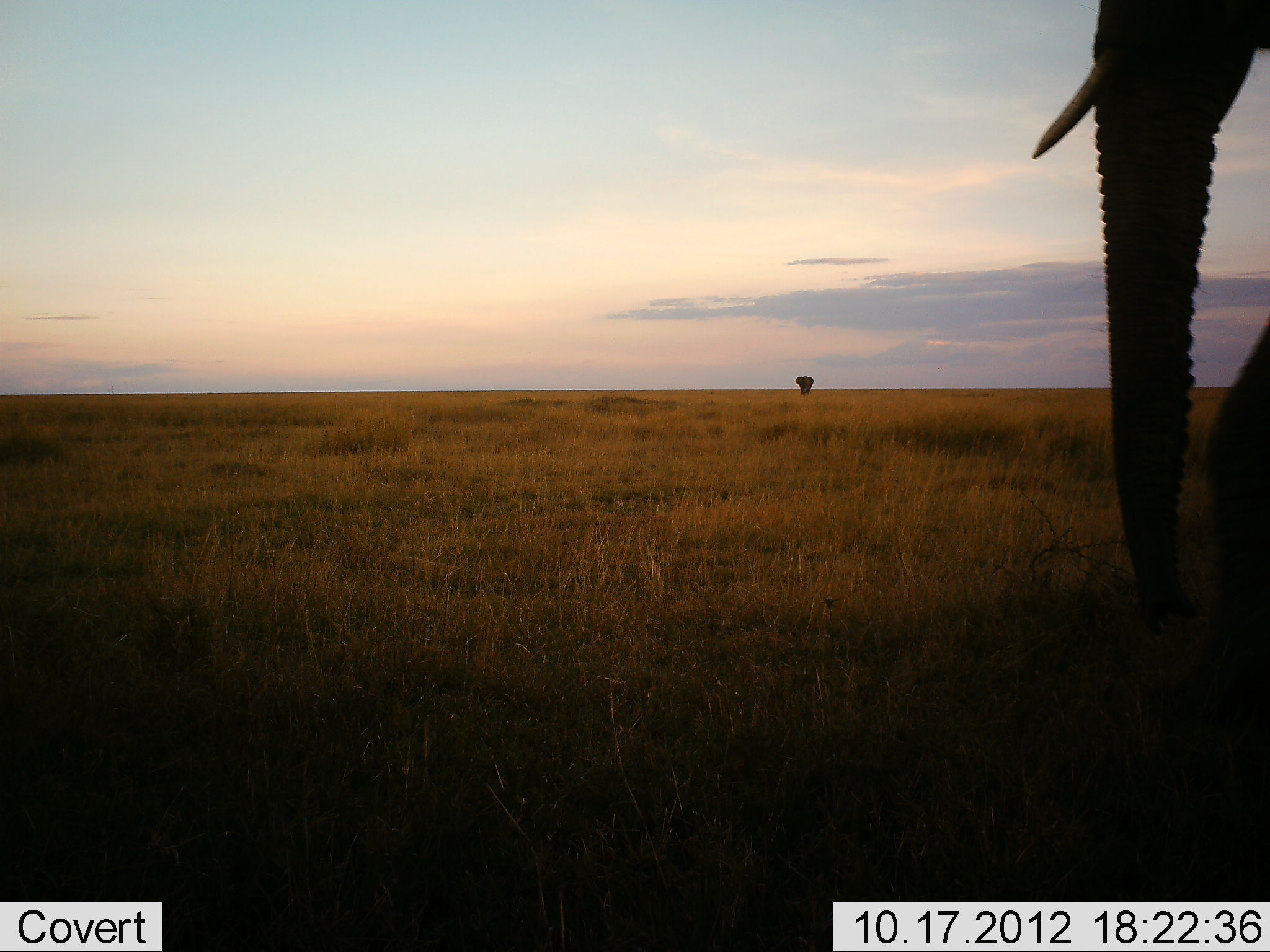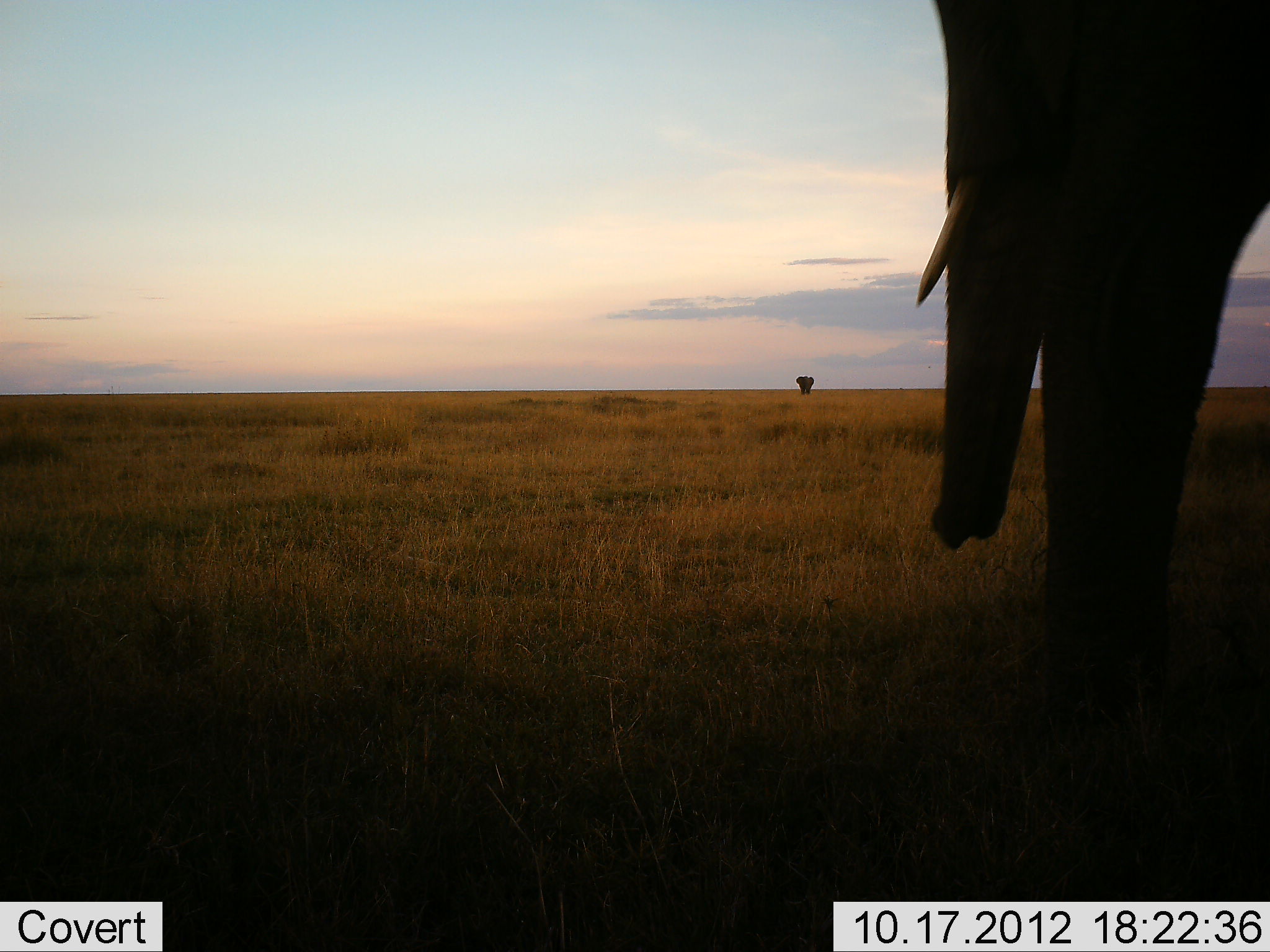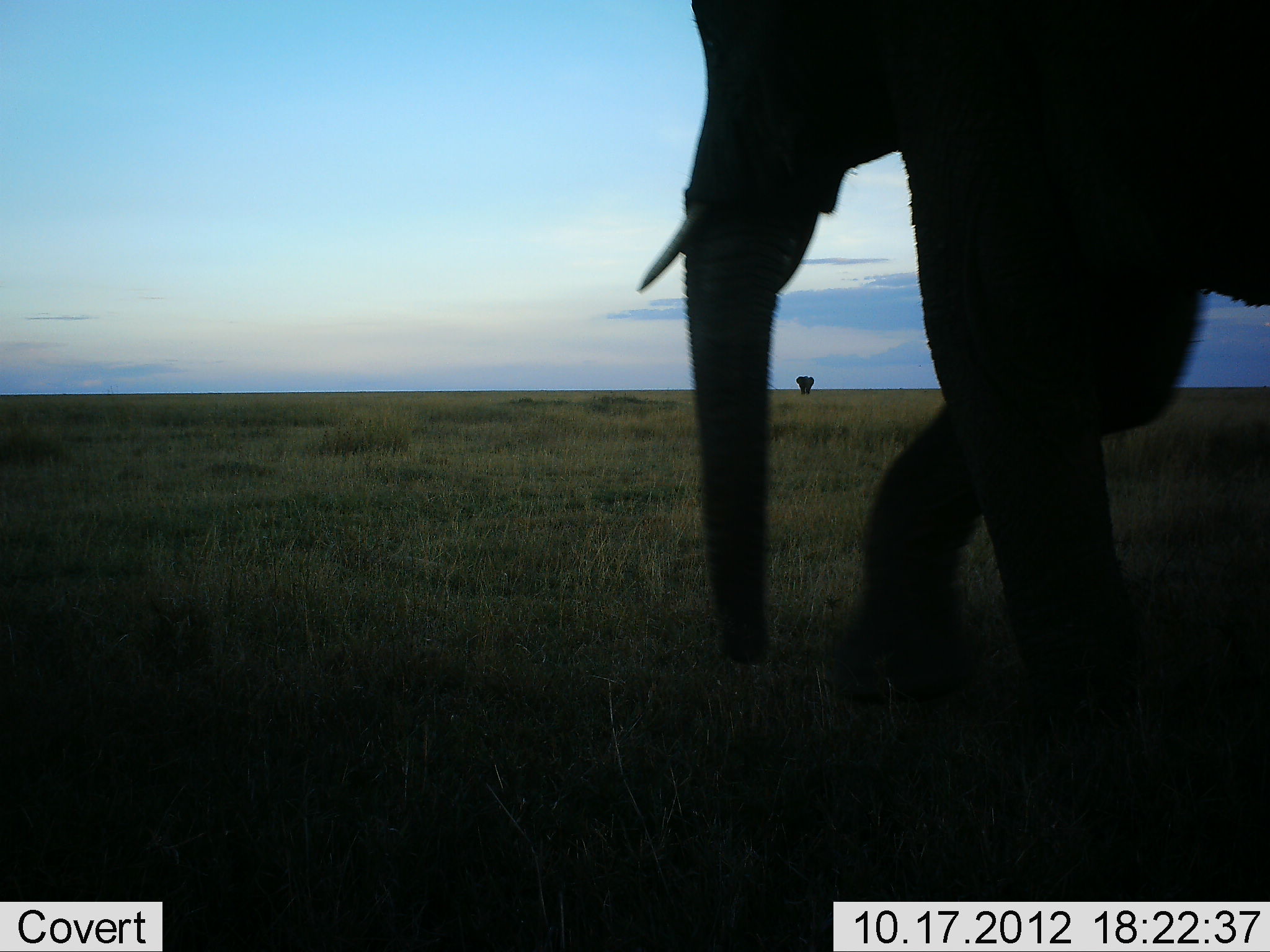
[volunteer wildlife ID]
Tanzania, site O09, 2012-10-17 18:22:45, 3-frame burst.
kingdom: Animalia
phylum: Chordata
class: Mammalia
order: Proboscidea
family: Elephantidae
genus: Loxodonta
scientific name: Loxodonta africana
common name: african bush elephant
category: elephant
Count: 1.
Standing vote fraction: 0%.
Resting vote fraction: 0%.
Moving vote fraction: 100%.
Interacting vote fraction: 0%.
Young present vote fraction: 0%.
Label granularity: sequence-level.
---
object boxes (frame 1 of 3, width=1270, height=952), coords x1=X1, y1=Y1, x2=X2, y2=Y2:
animal: x1=1010, y1=0, x2=1270, y2=718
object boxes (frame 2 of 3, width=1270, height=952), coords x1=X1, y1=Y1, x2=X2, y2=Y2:
animal: x1=915, y1=0, x2=1270, y2=791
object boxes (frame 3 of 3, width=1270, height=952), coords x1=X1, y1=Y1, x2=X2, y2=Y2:
animal: x1=631, y1=0, x2=1270, y2=749